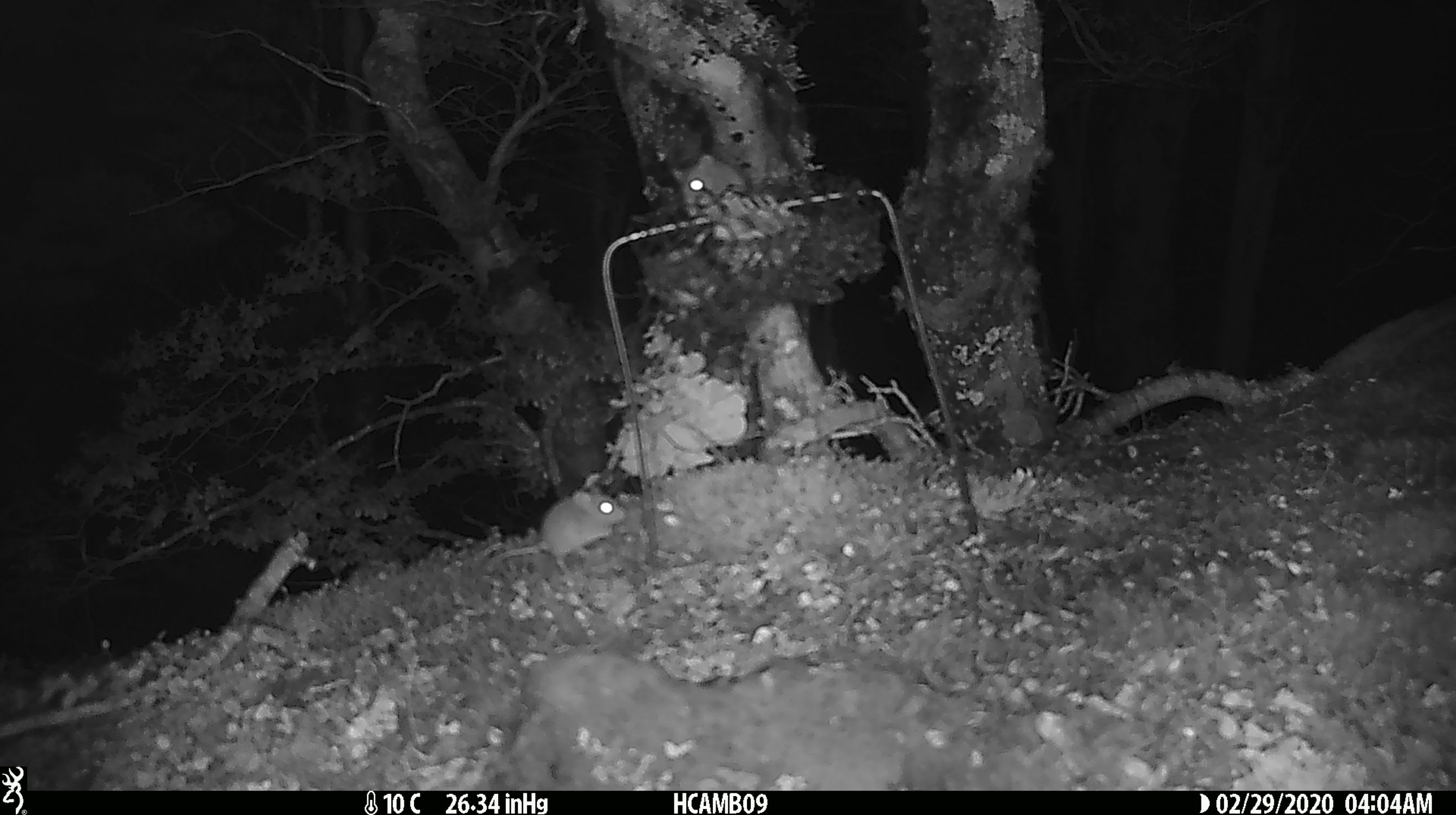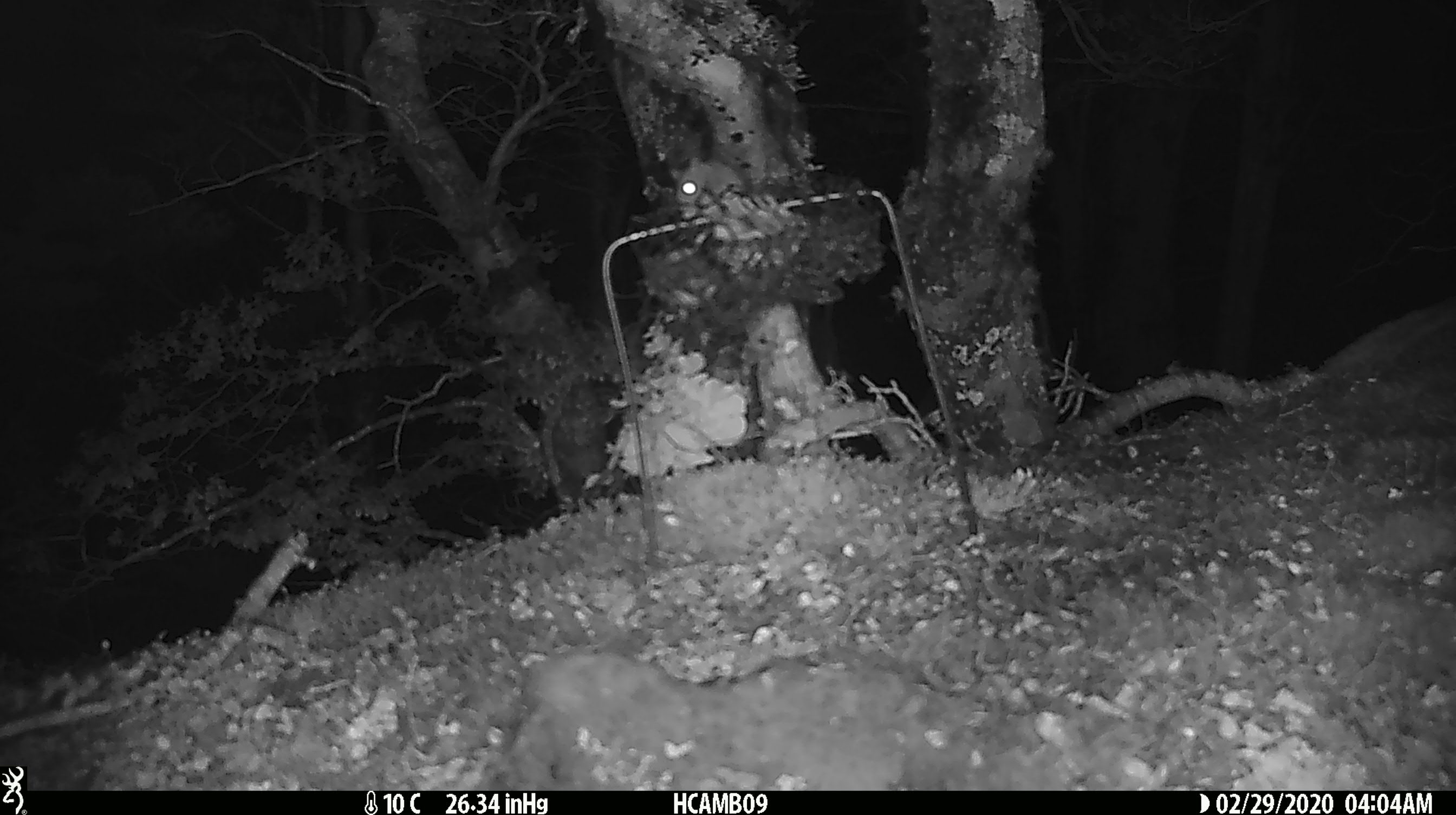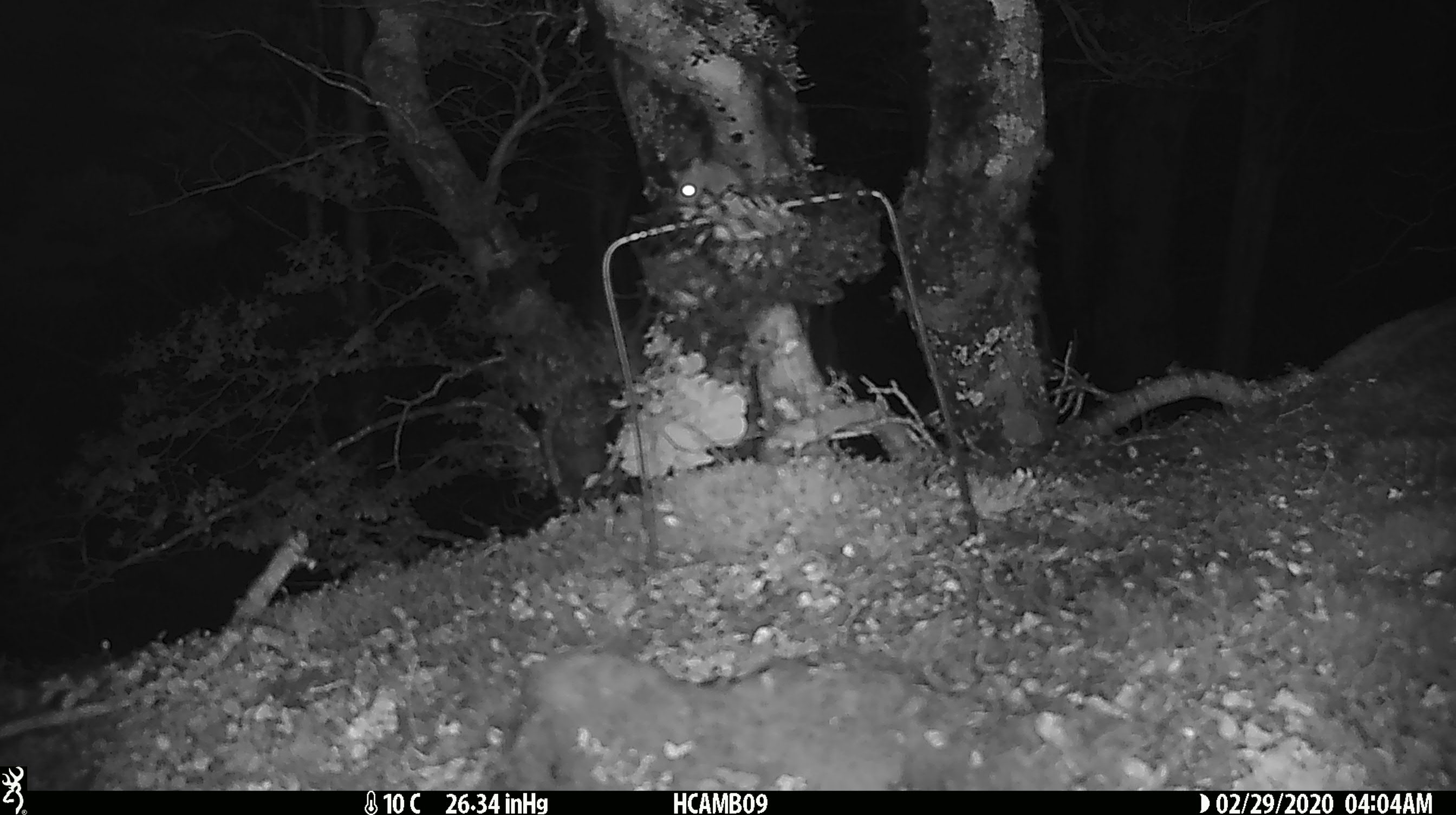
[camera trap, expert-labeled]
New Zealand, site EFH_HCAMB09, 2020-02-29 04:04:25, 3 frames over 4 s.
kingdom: Animalia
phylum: Chordata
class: Mammalia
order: Rodentia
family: Muridae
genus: Mus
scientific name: Mus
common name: mouse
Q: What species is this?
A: Mouse (Mus).